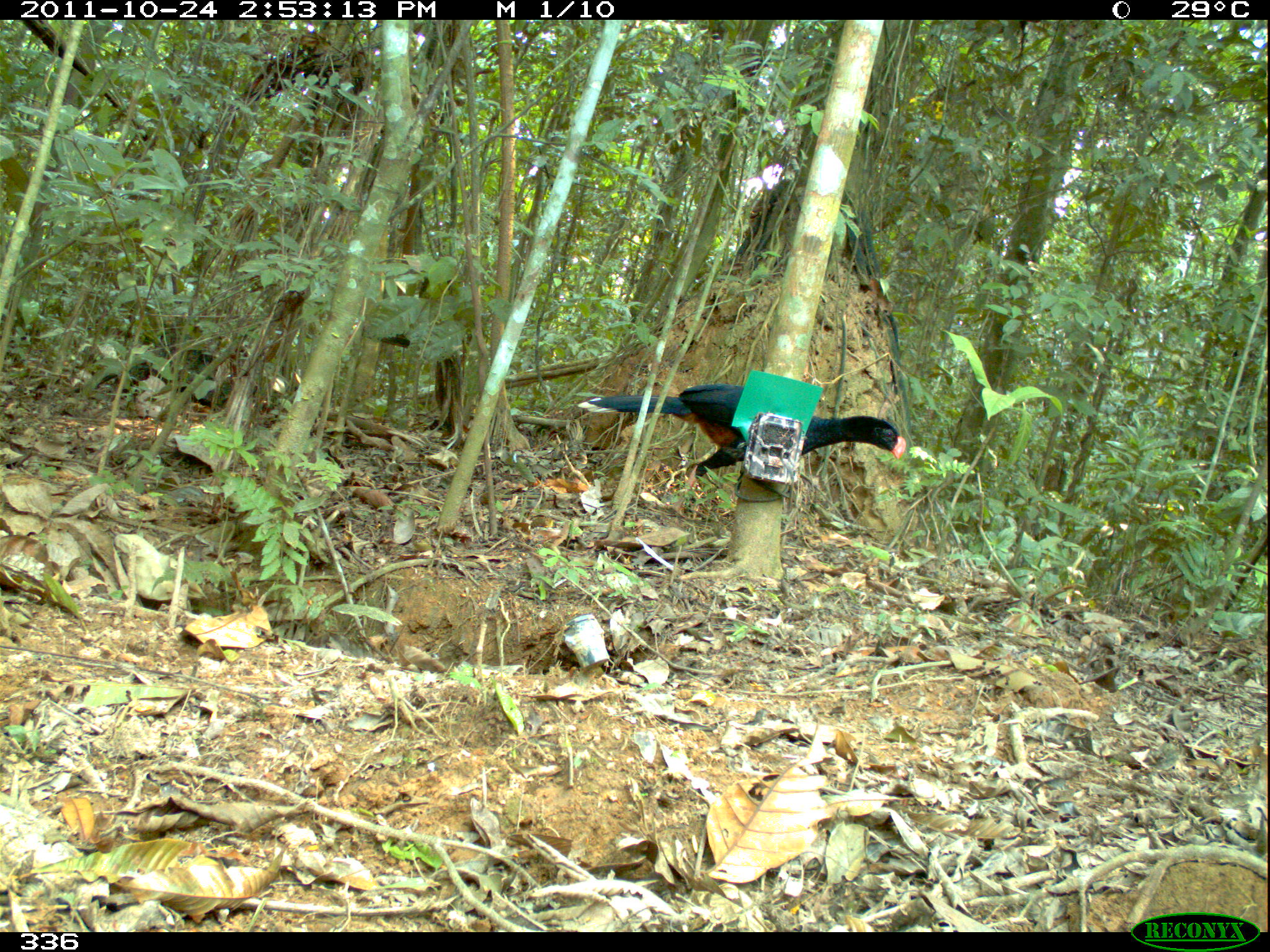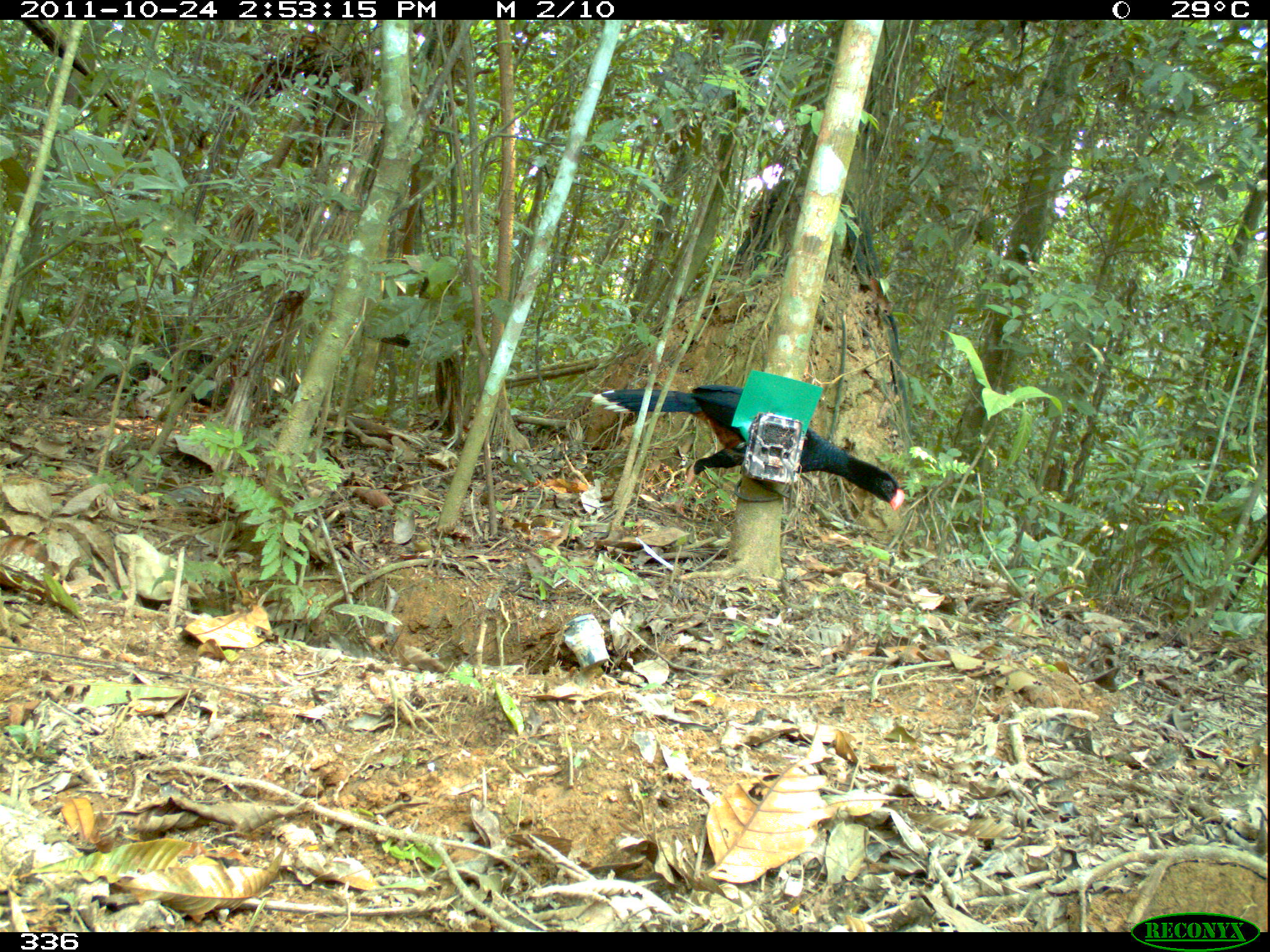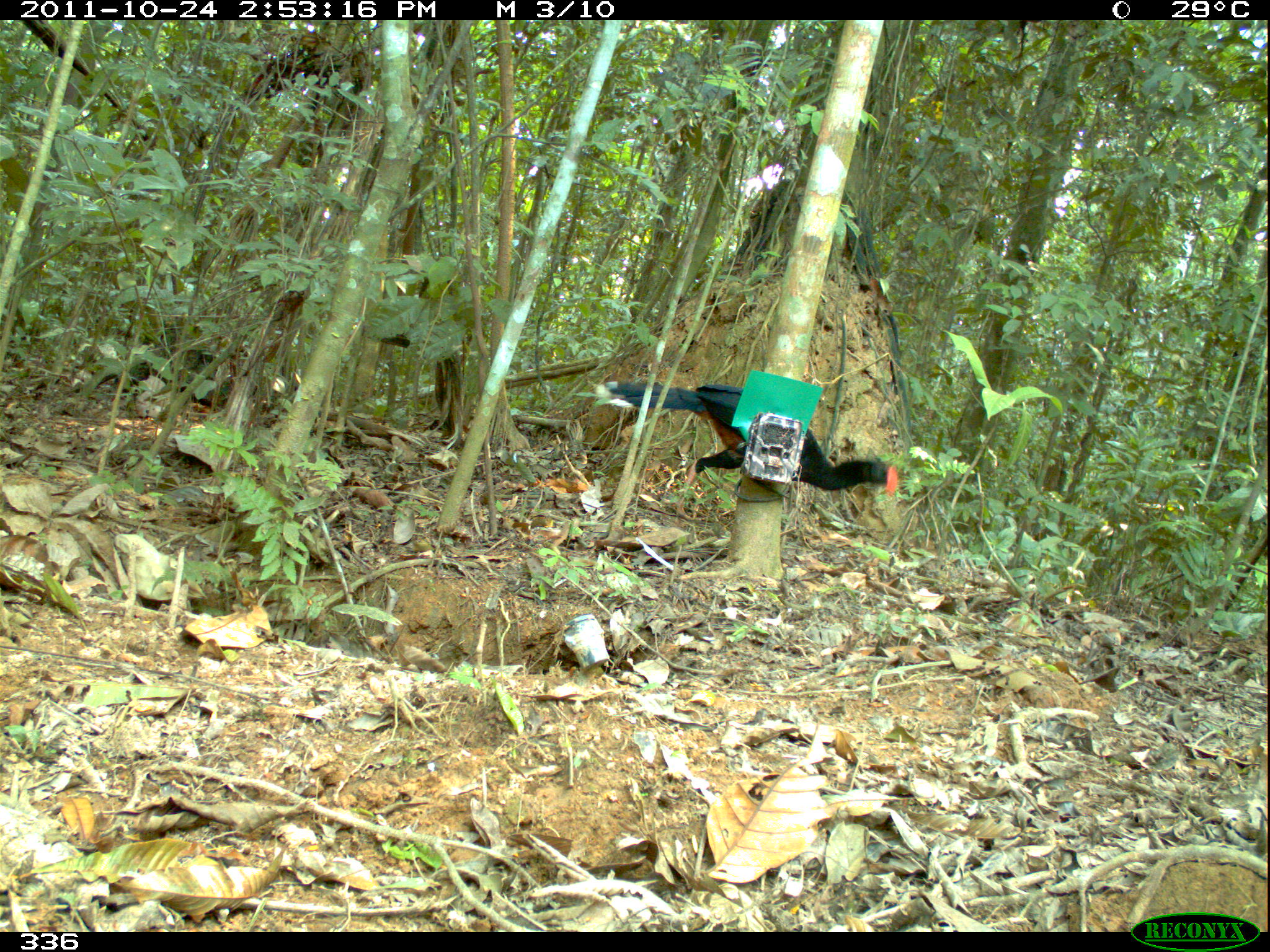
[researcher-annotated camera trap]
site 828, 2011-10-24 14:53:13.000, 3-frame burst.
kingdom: Animalia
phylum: Chordata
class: Aves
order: Galliformes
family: Cracidae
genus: Mitu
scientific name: Mitu tuberosum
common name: razor-billed curassow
Mitu tuberosum (razor-billed curassow).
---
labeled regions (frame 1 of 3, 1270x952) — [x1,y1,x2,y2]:
mitu tuberosum: [576,383,906,491]